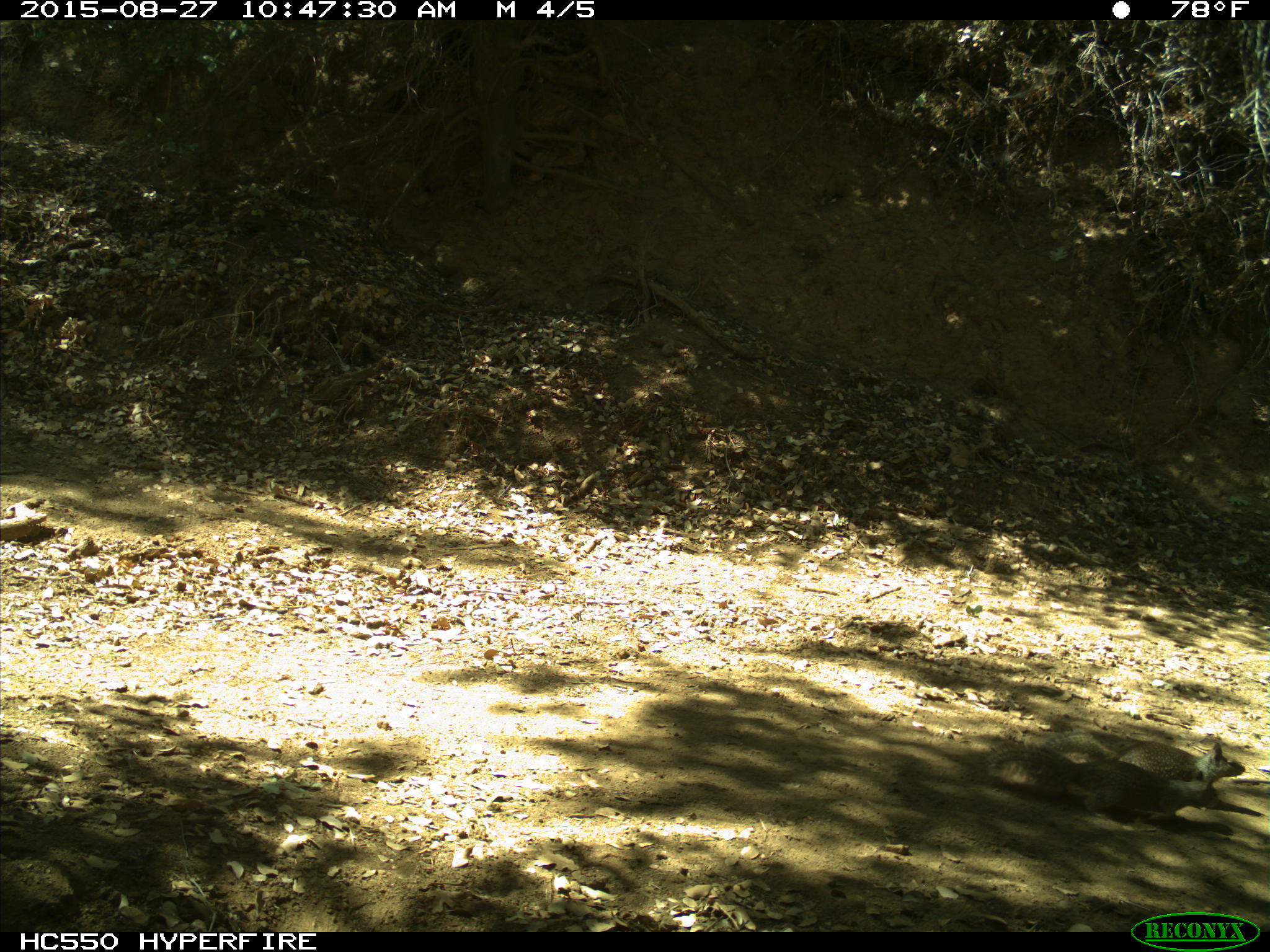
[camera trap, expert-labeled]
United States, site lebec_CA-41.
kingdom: Animalia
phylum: Chordata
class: Mammalia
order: Rodentia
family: Sciuridae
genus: Otospermophilus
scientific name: Otospermophilus beecheyi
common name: california ground squirrel